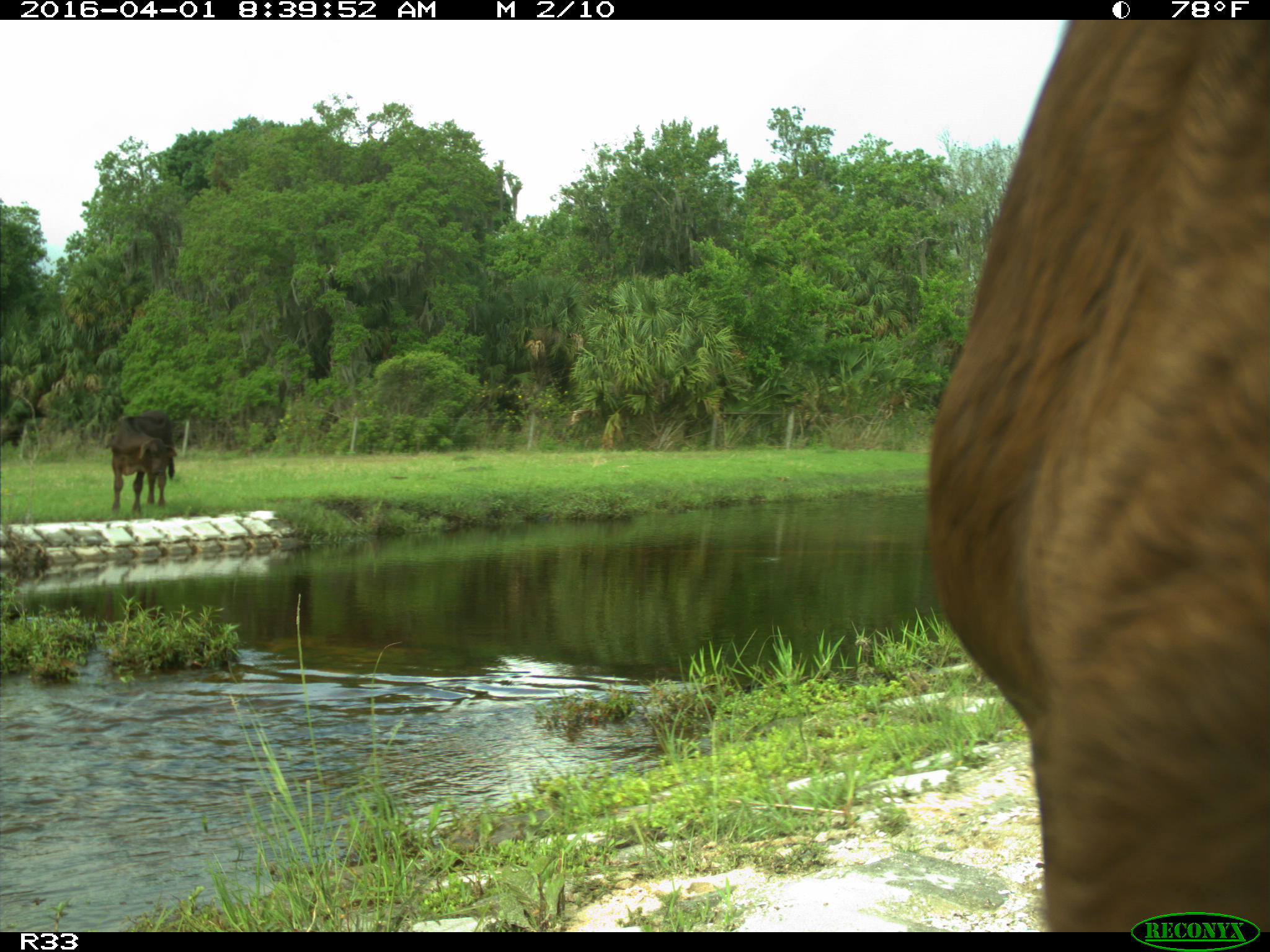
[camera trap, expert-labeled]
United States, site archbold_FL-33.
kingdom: Animalia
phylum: Chordata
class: Mammalia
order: Artiodactyla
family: Bovidae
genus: Bos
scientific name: Bos taurus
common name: domestic cow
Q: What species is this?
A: Bos taurus (domestic cow).